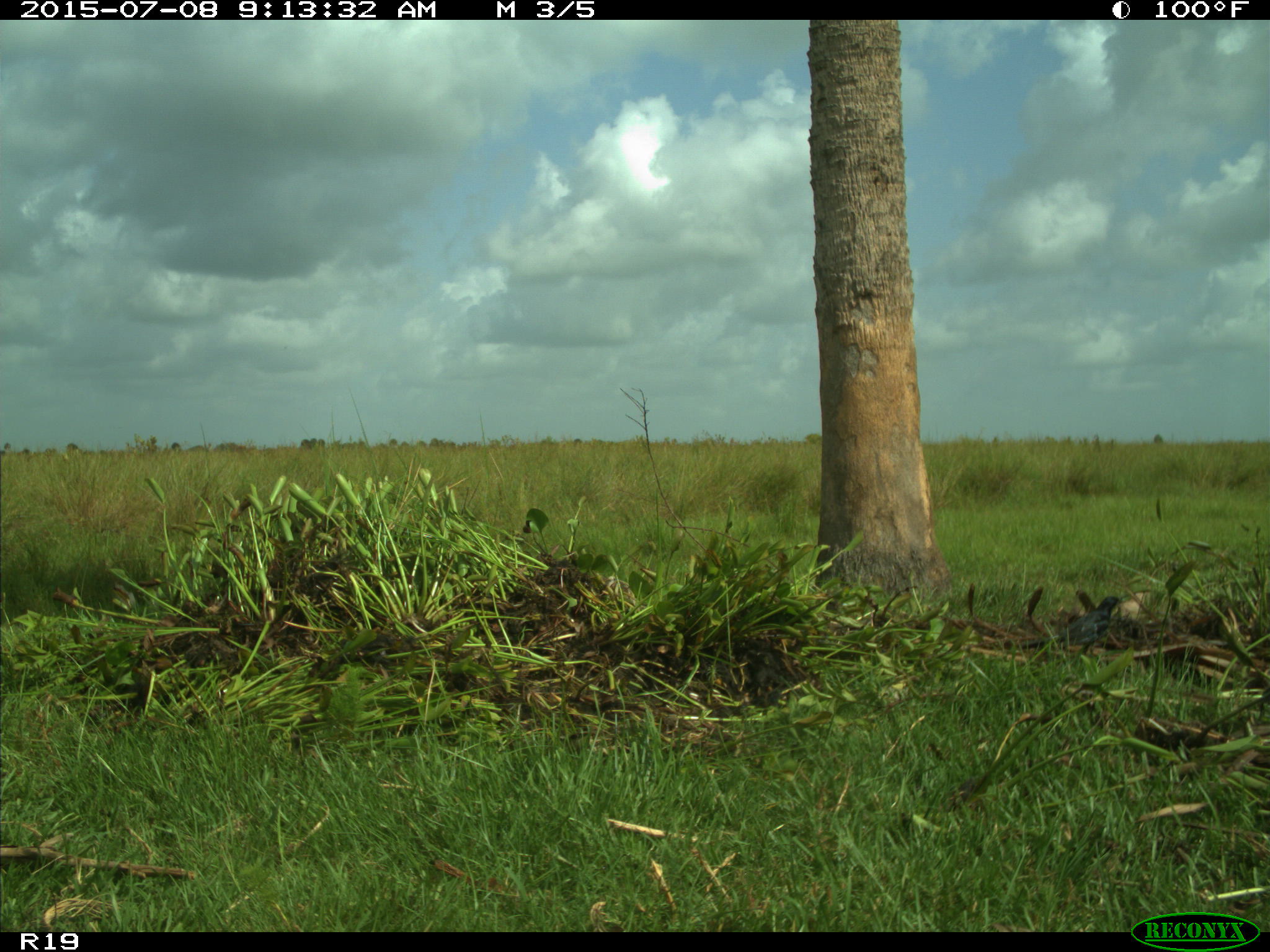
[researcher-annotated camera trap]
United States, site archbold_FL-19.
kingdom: Animalia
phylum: Chordata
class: Aves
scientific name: Aves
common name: birds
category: unidentified bird